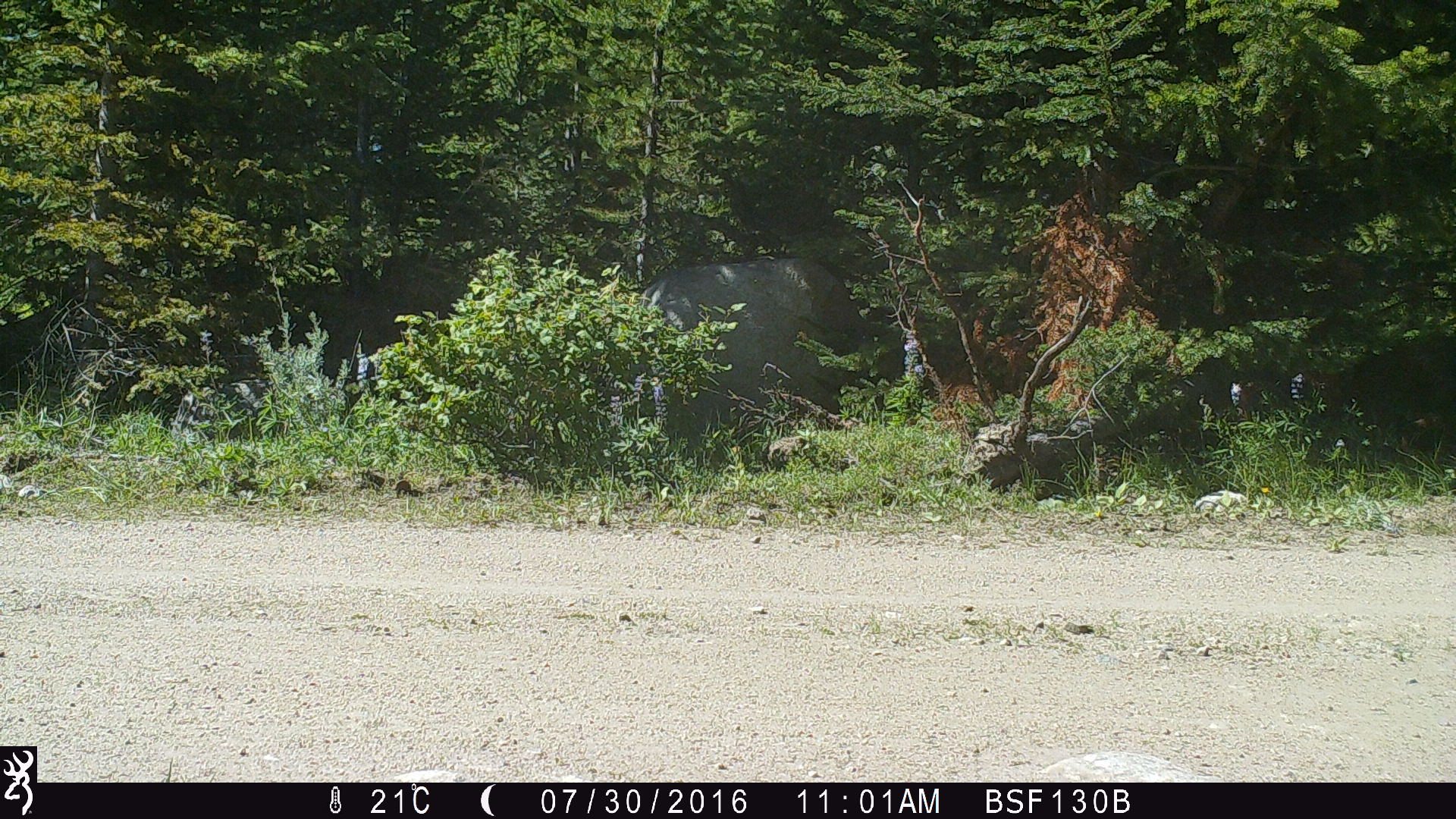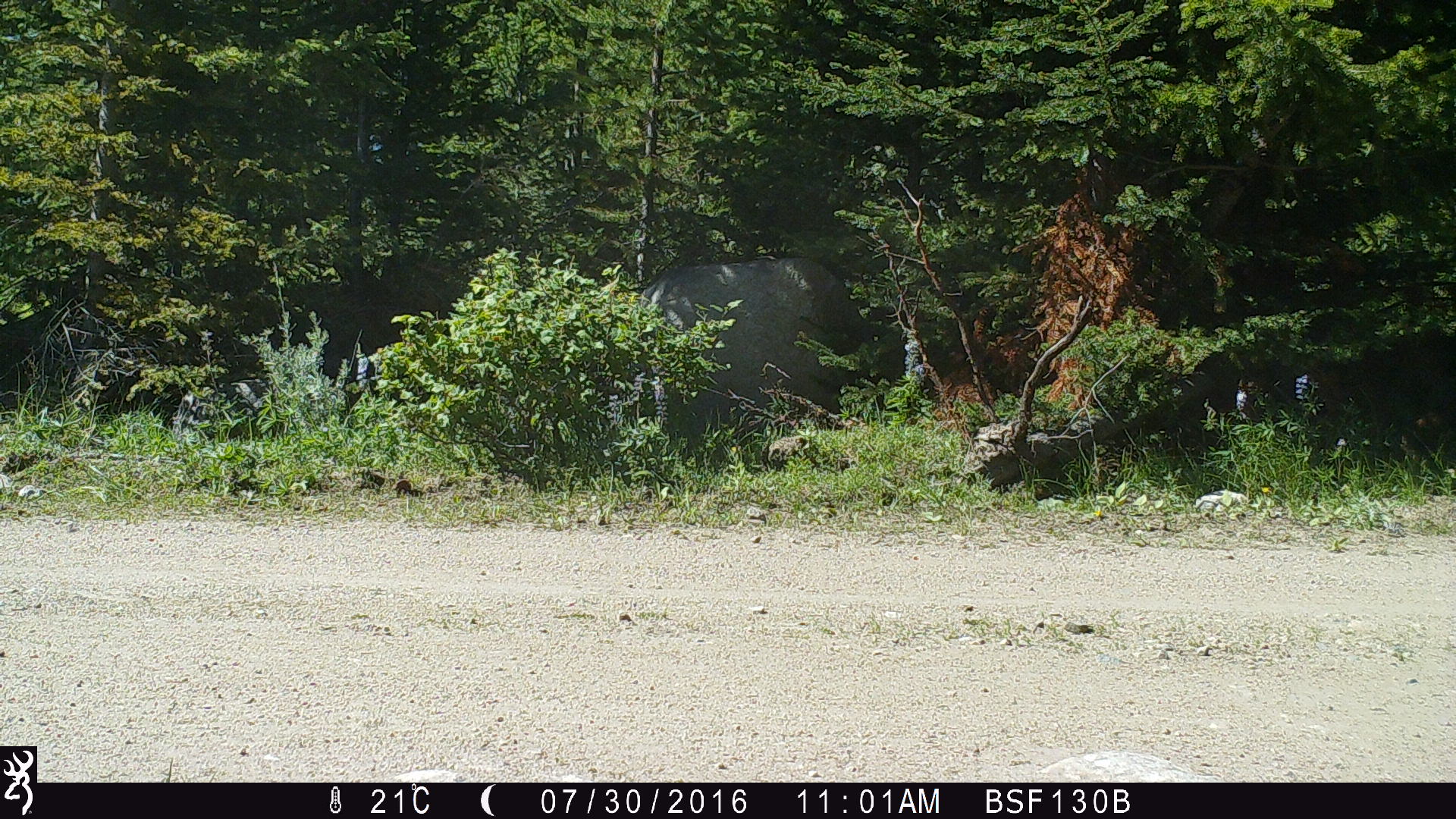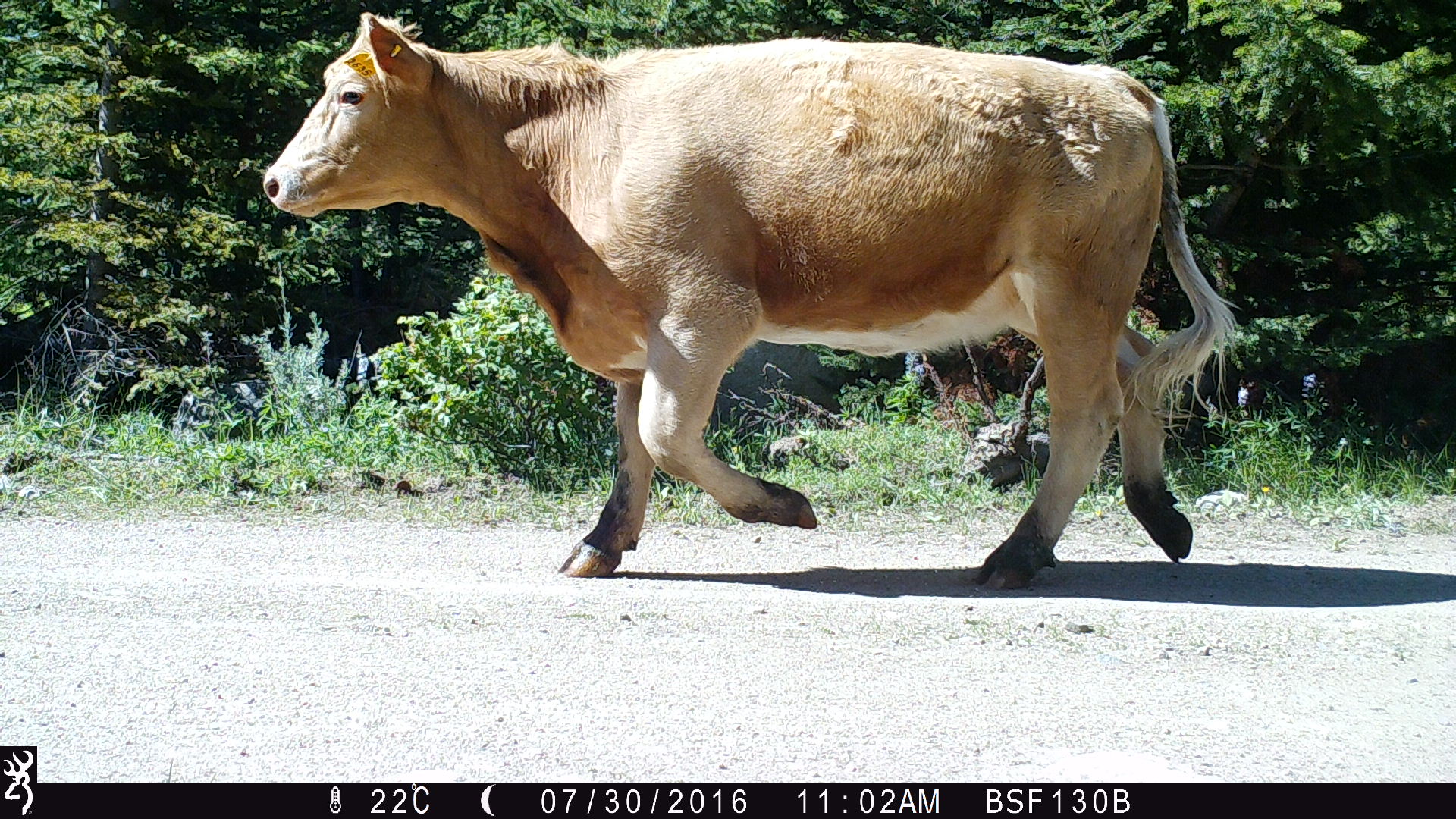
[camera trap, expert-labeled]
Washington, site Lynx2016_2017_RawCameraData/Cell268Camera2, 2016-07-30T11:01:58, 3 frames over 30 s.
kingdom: Animalia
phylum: Chordata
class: Mammalia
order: Artiodactyla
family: Bovidae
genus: Bos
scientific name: Bos taurus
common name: domestic cattle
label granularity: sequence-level